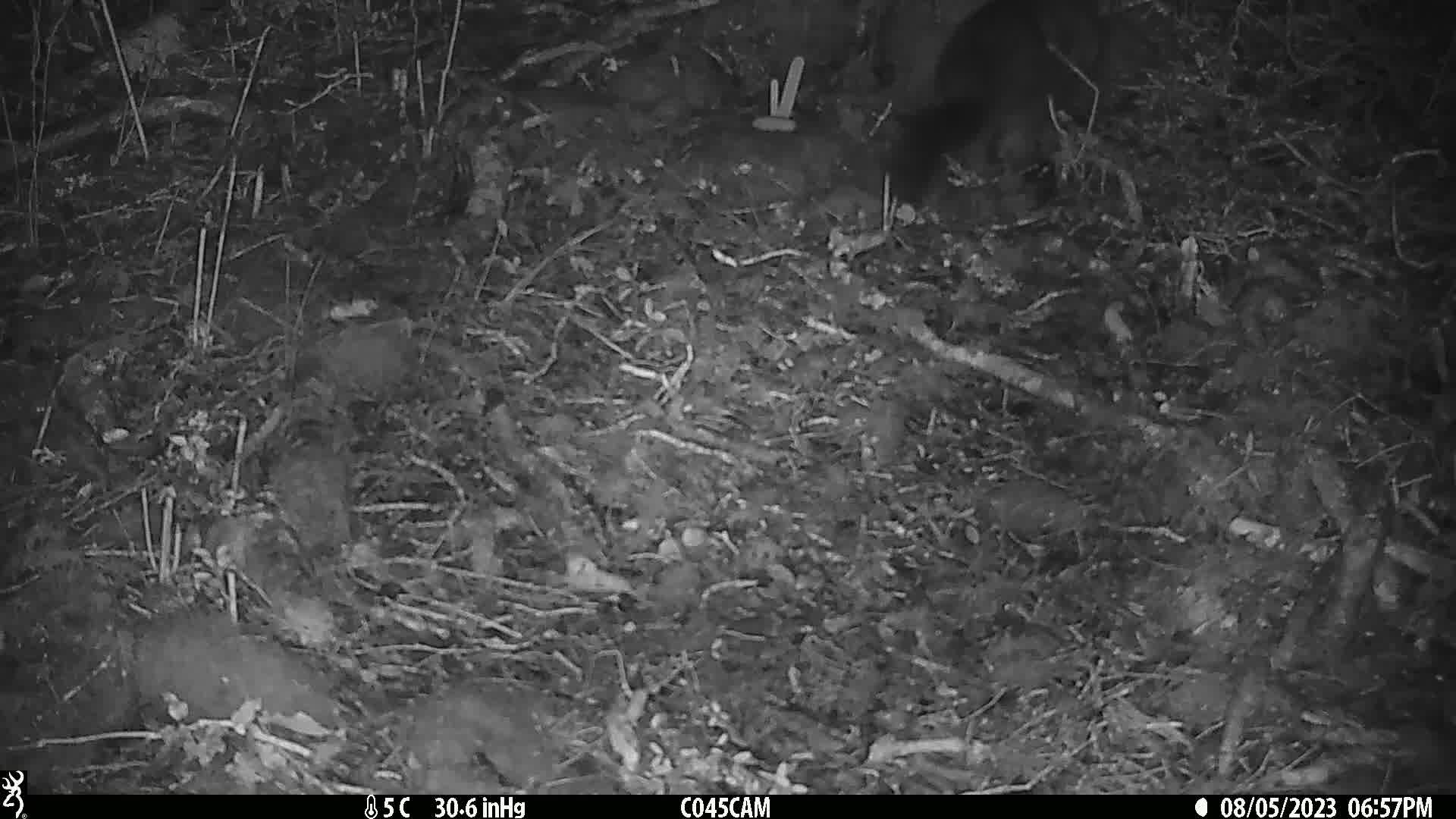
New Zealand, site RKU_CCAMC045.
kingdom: Animalia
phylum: Chordata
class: Mammalia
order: Diprotodontia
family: Phalangeridae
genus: Trichosurus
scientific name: Trichosurus vulpecula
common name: common brushtail possum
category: possum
Possum (common brushtail possum) (Trichosurus vulpecula).